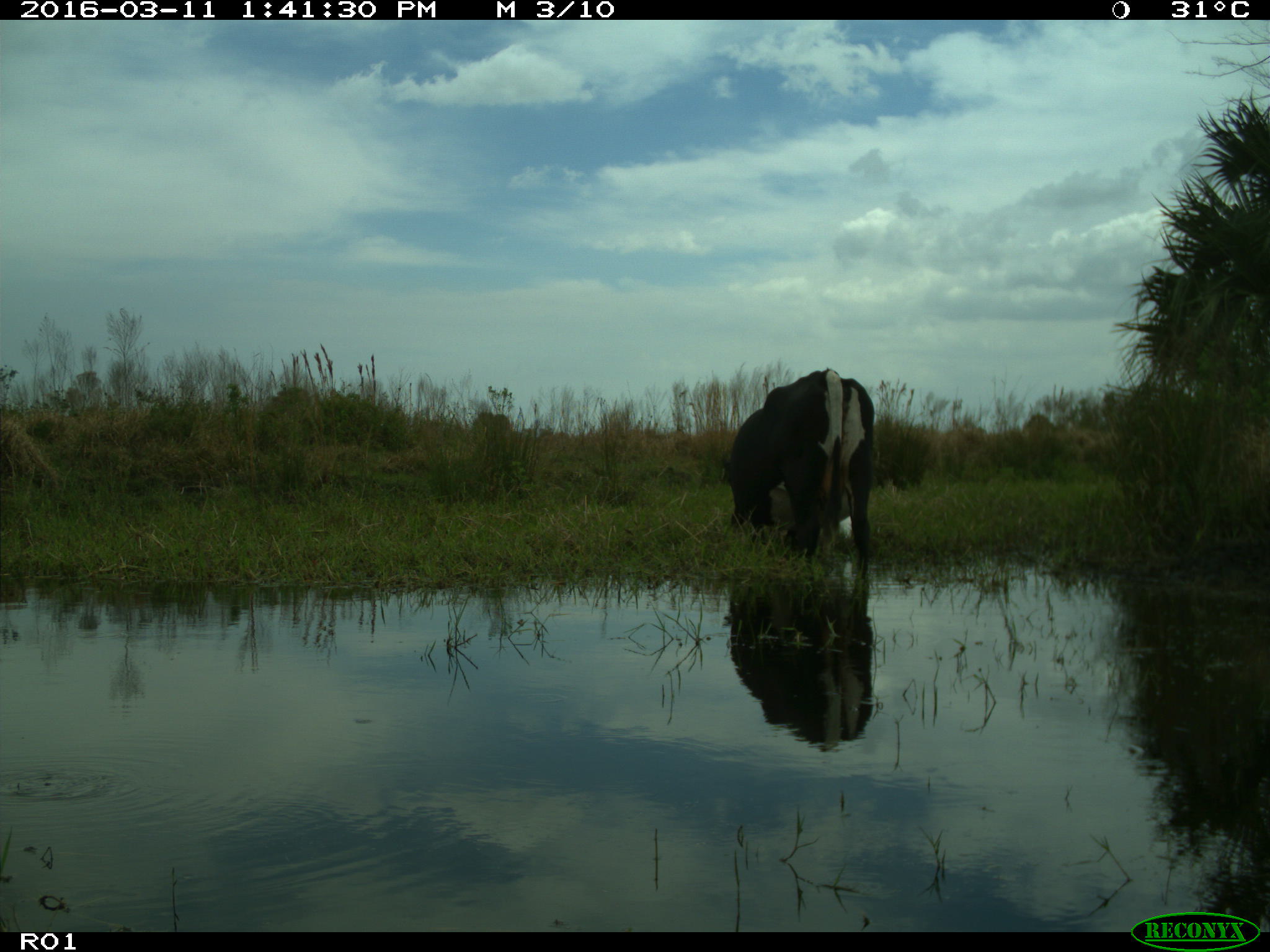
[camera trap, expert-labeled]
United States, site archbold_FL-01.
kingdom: Animalia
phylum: Chordata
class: Mammalia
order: Artiodactyla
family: Bovidae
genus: Bos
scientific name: Bos taurus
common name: domestic cow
Bos taurus (domestic cow).